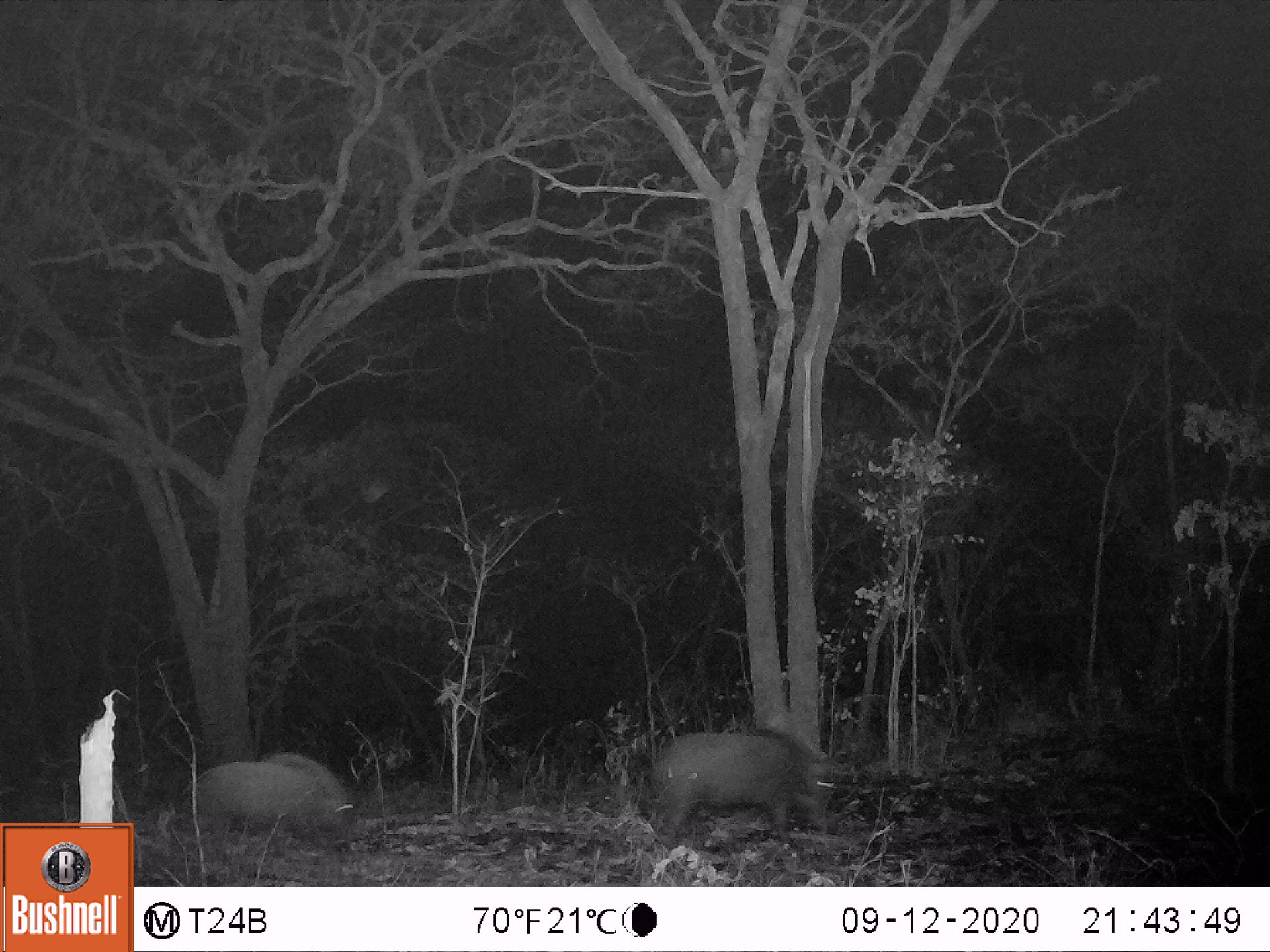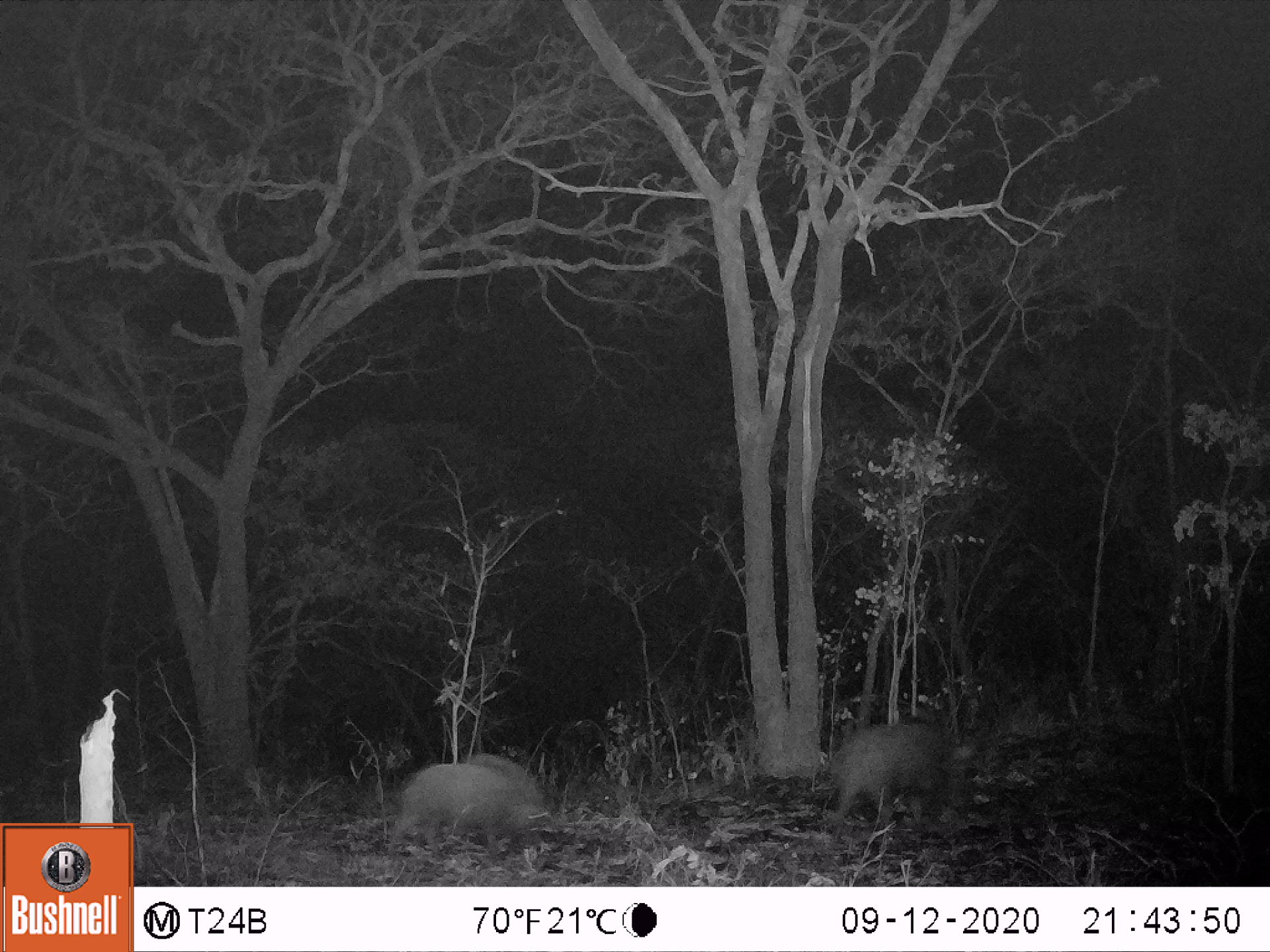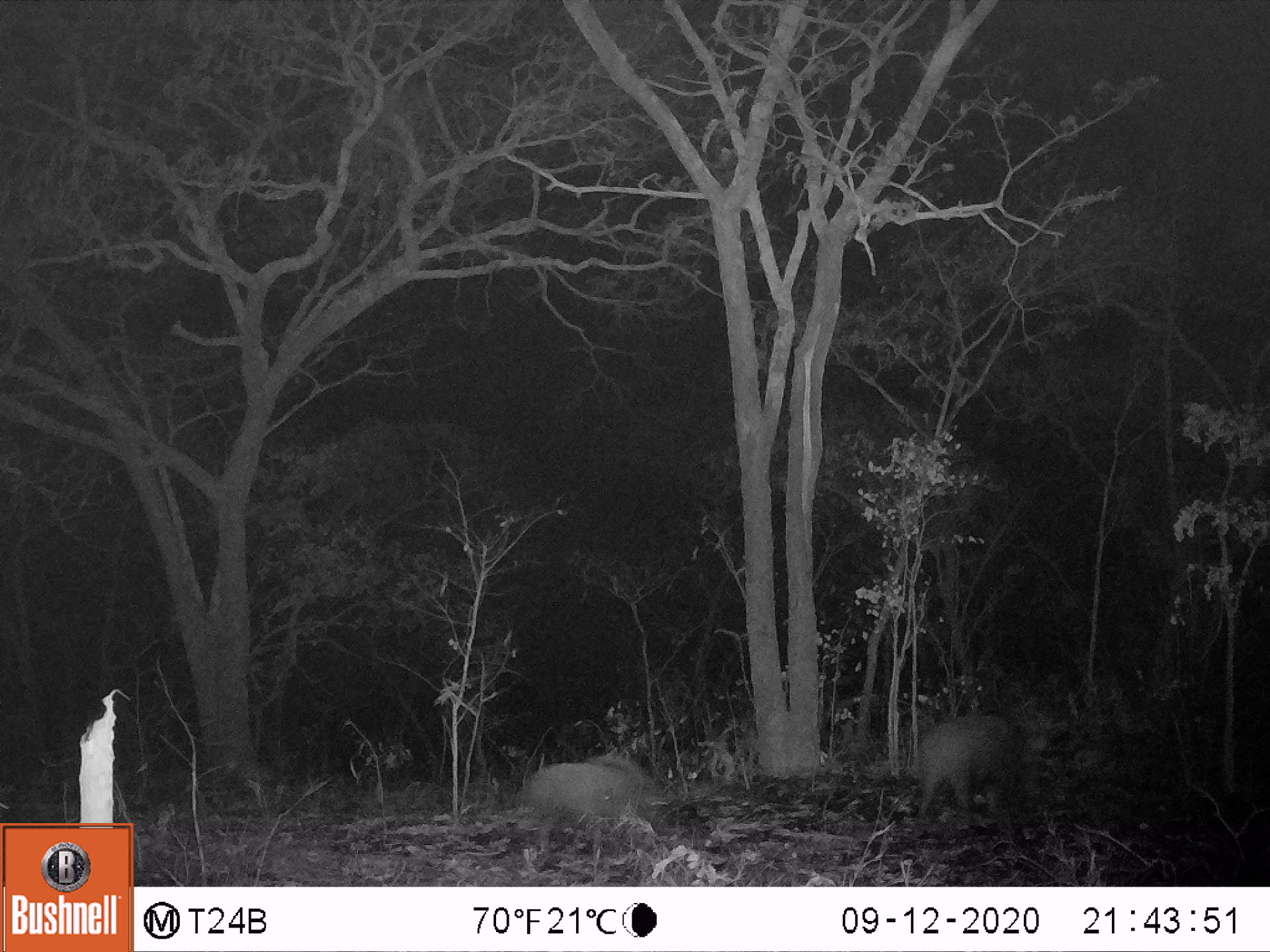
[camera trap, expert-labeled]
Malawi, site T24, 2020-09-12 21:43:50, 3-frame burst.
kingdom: Animalia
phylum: Chordata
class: Mammalia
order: Artiodactyla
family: Suidae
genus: Potamochoerus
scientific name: Potamochoerus larvatus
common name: bushpig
Bushpig (Potamochoerus larvatus), count 2.